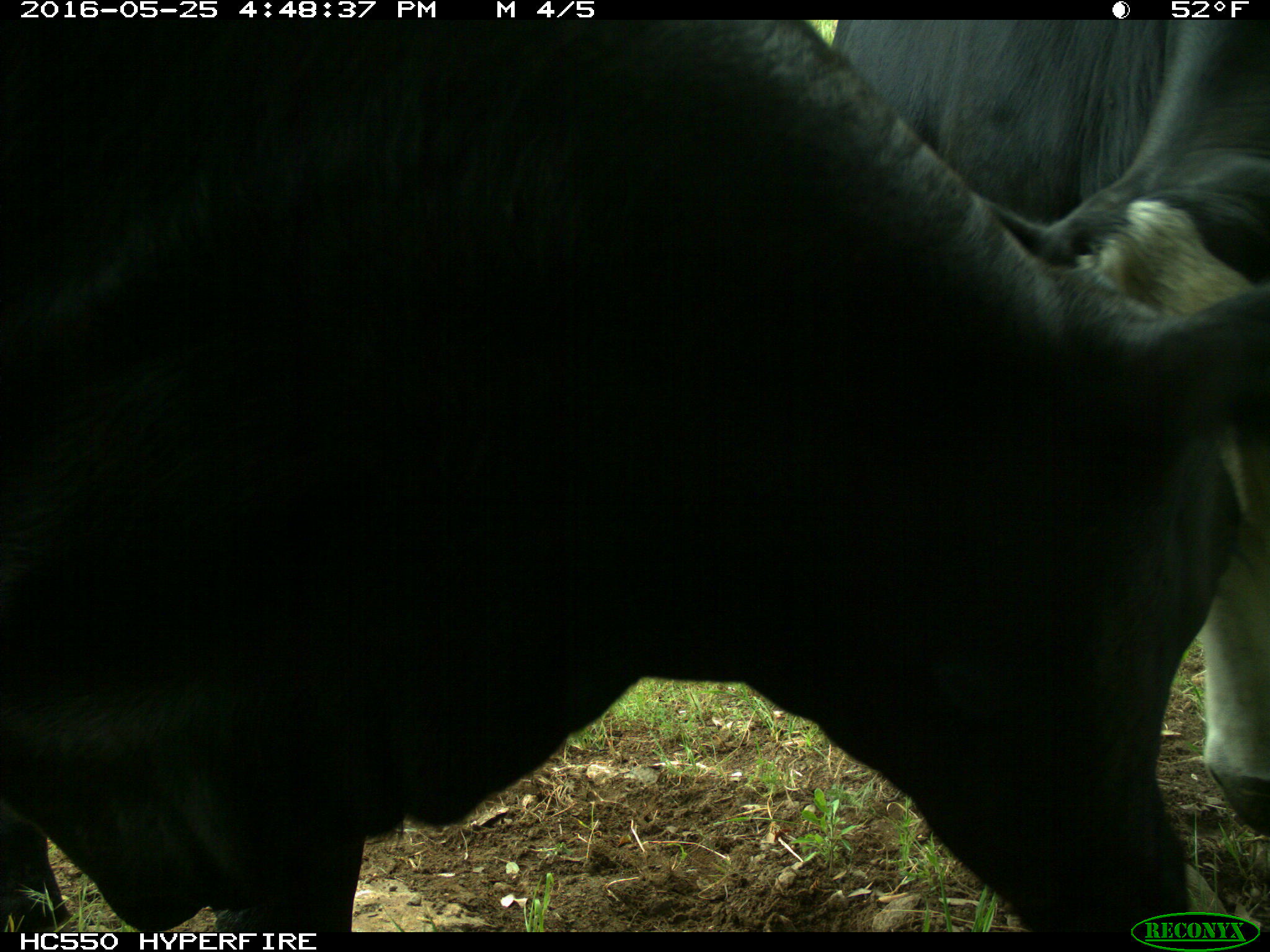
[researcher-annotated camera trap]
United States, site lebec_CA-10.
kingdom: Animalia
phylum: Chordata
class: Mammalia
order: Artiodactyla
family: Bovidae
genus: Bos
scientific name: Bos taurus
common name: domestic cow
Bos taurus (domestic cow).